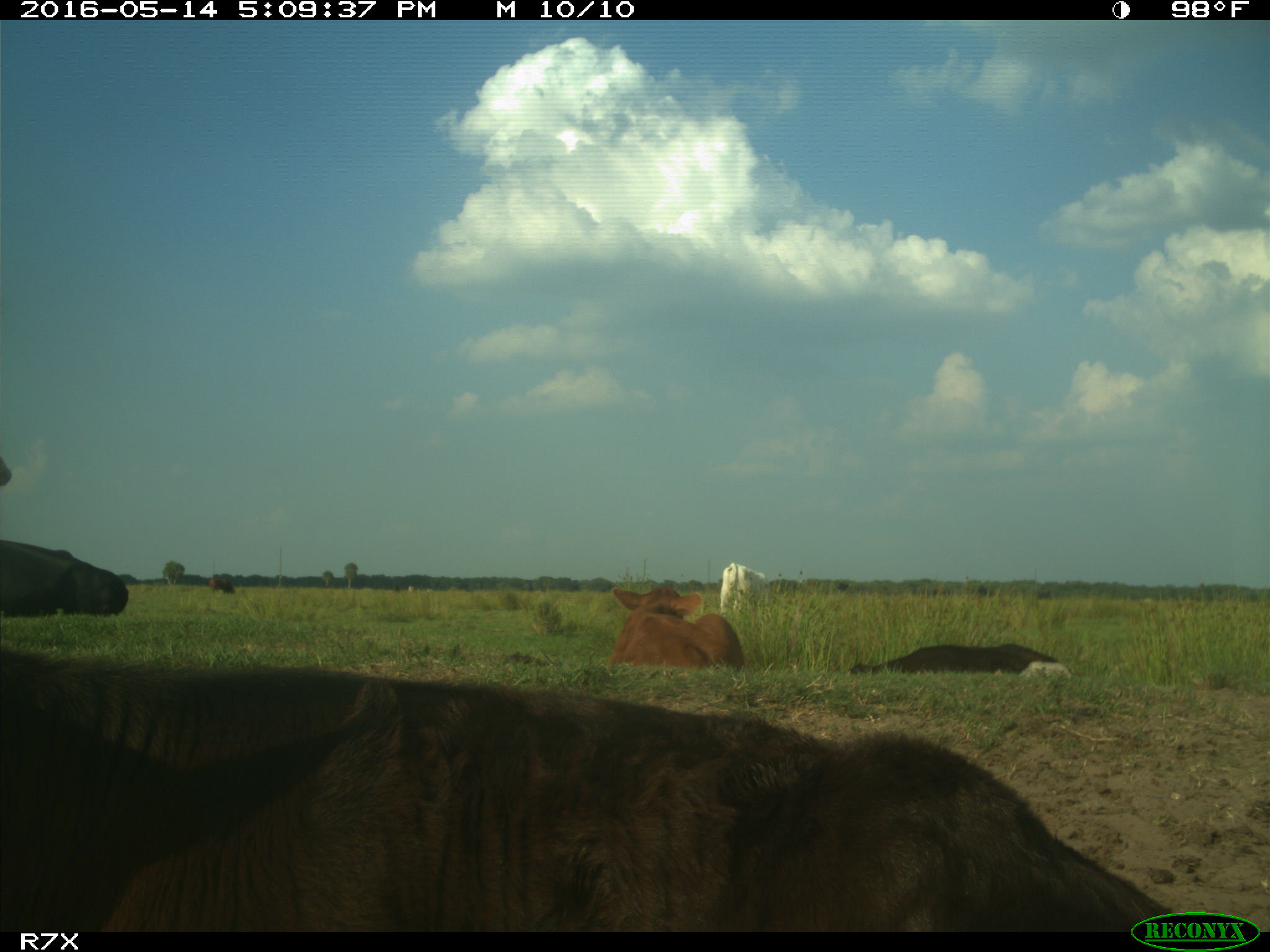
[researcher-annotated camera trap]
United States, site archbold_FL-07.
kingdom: Animalia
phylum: Chordata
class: Mammalia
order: Artiodactyla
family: Bovidae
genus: Bos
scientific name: Bos taurus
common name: domestic cow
Bos taurus (domestic cow).